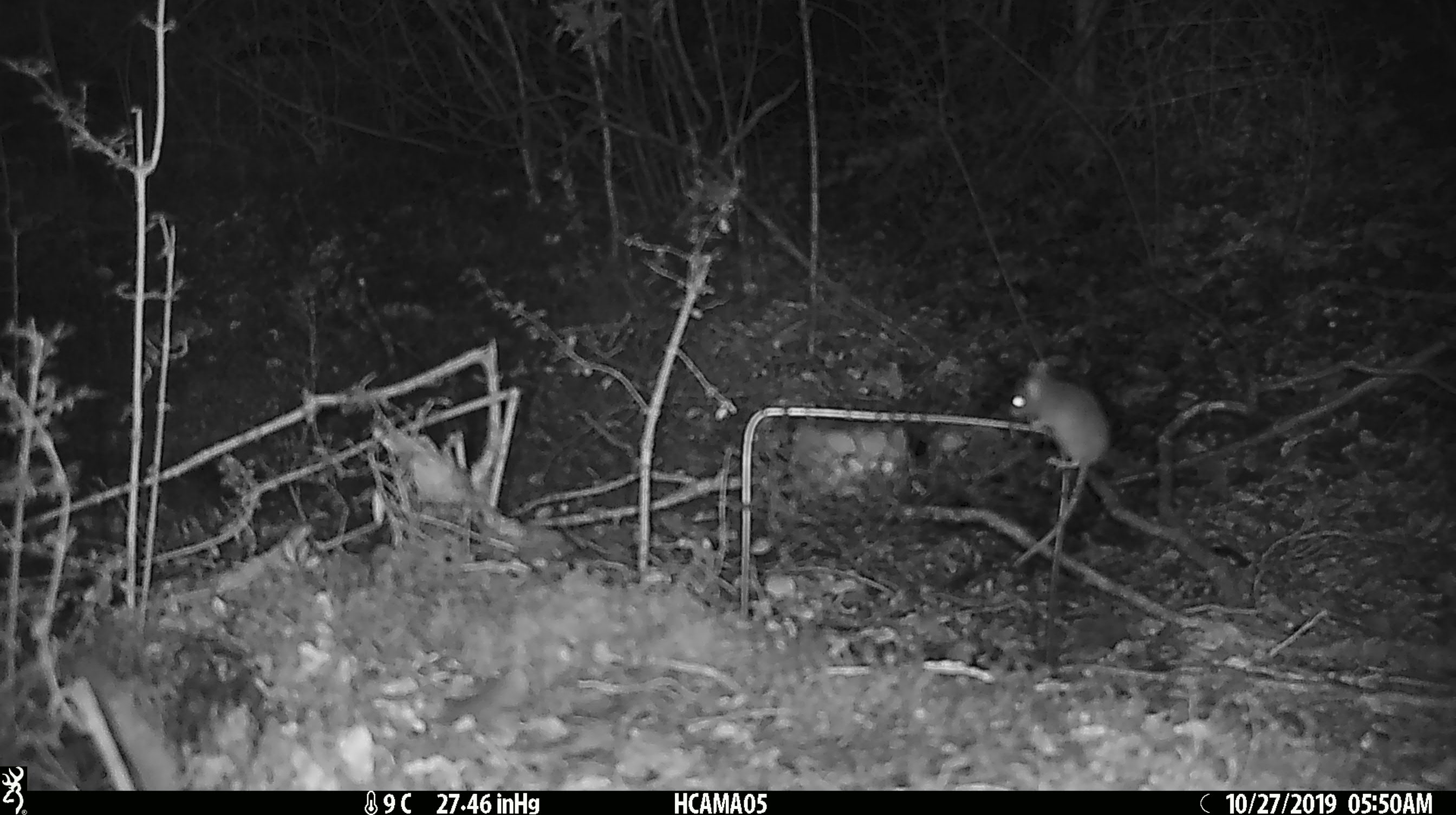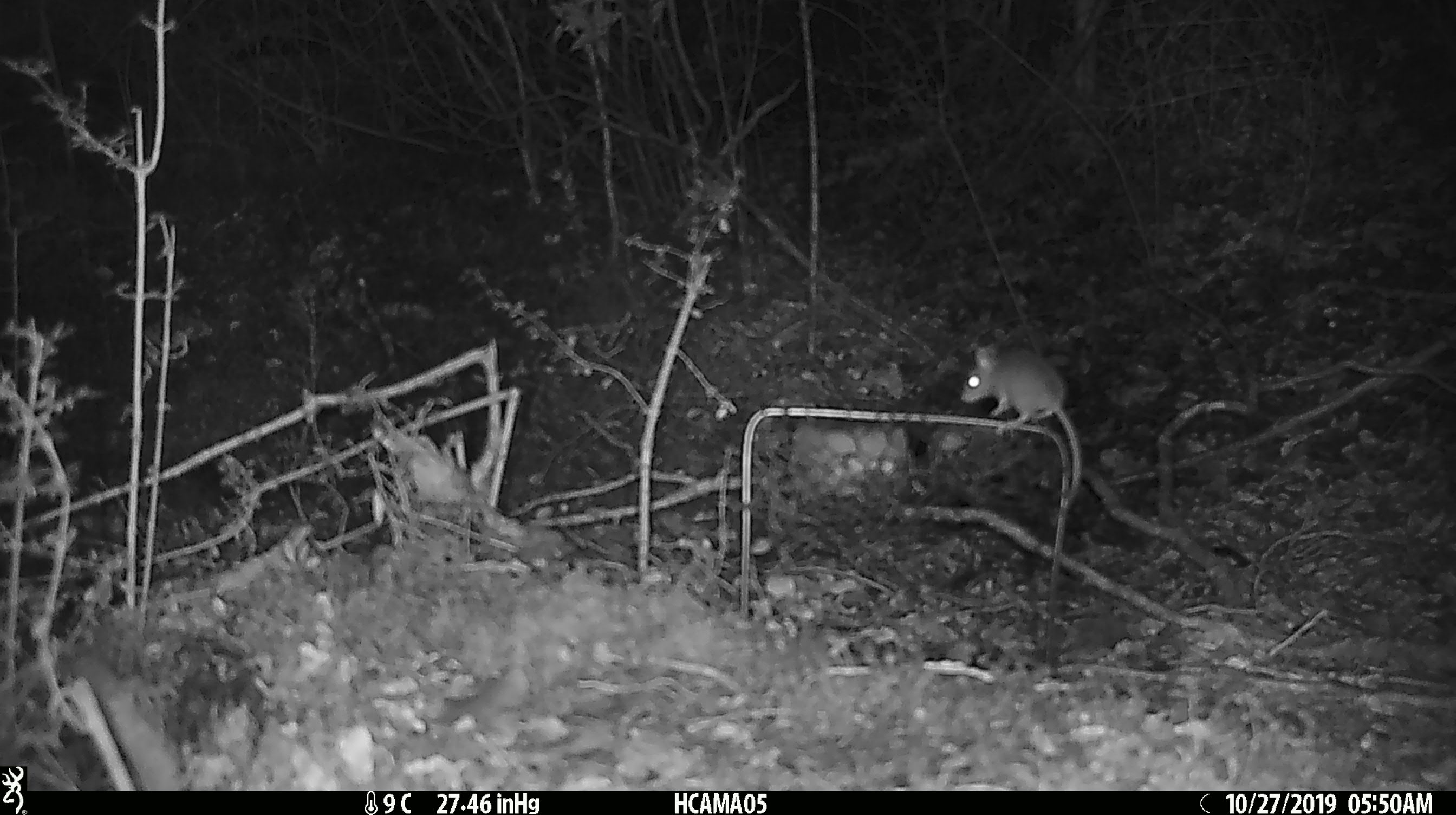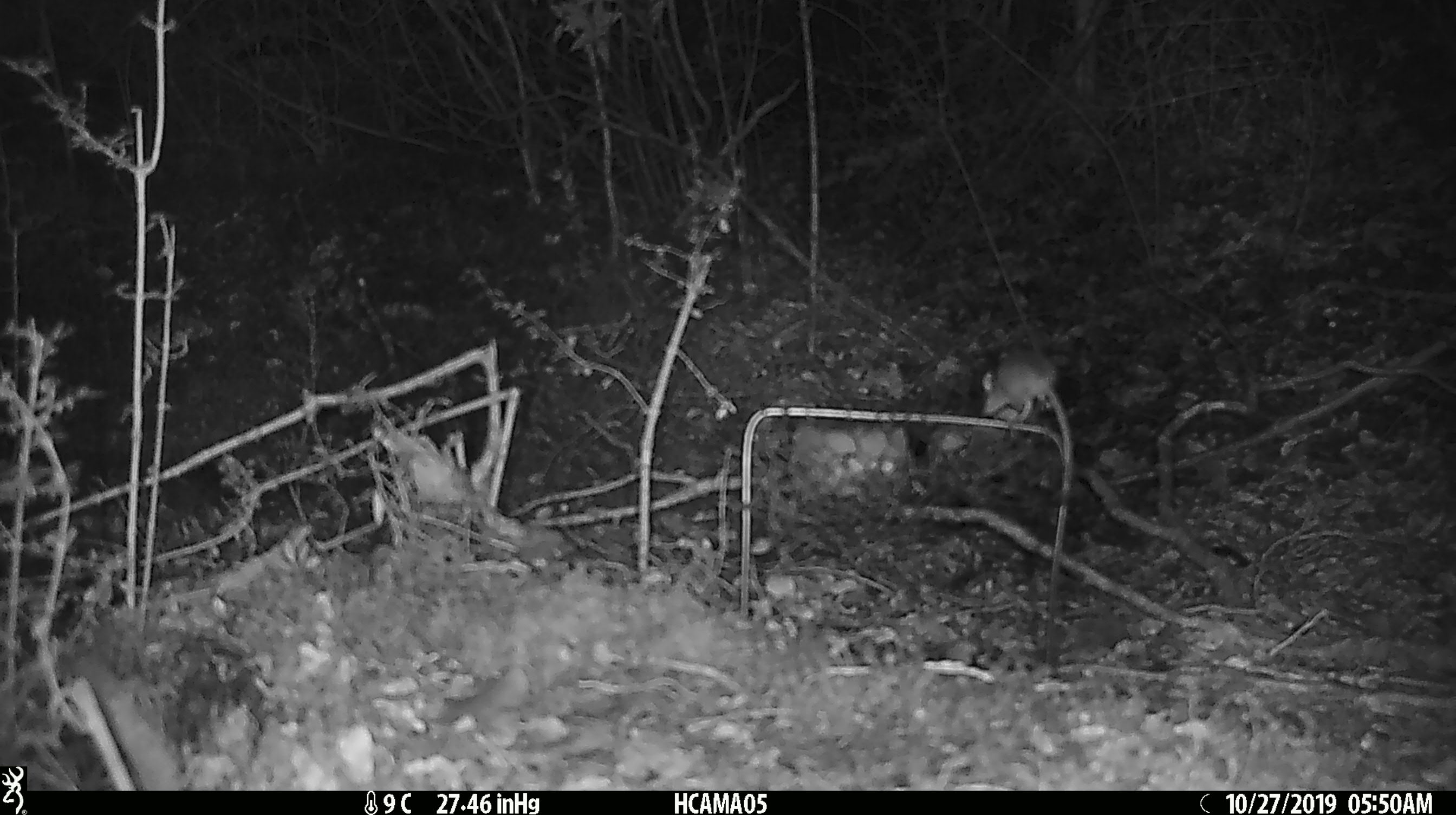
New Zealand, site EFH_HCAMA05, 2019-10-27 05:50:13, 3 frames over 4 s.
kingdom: Animalia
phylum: Chordata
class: Mammalia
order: Rodentia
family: Muridae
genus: Mus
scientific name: Mus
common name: mouse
Mouse (Mus).